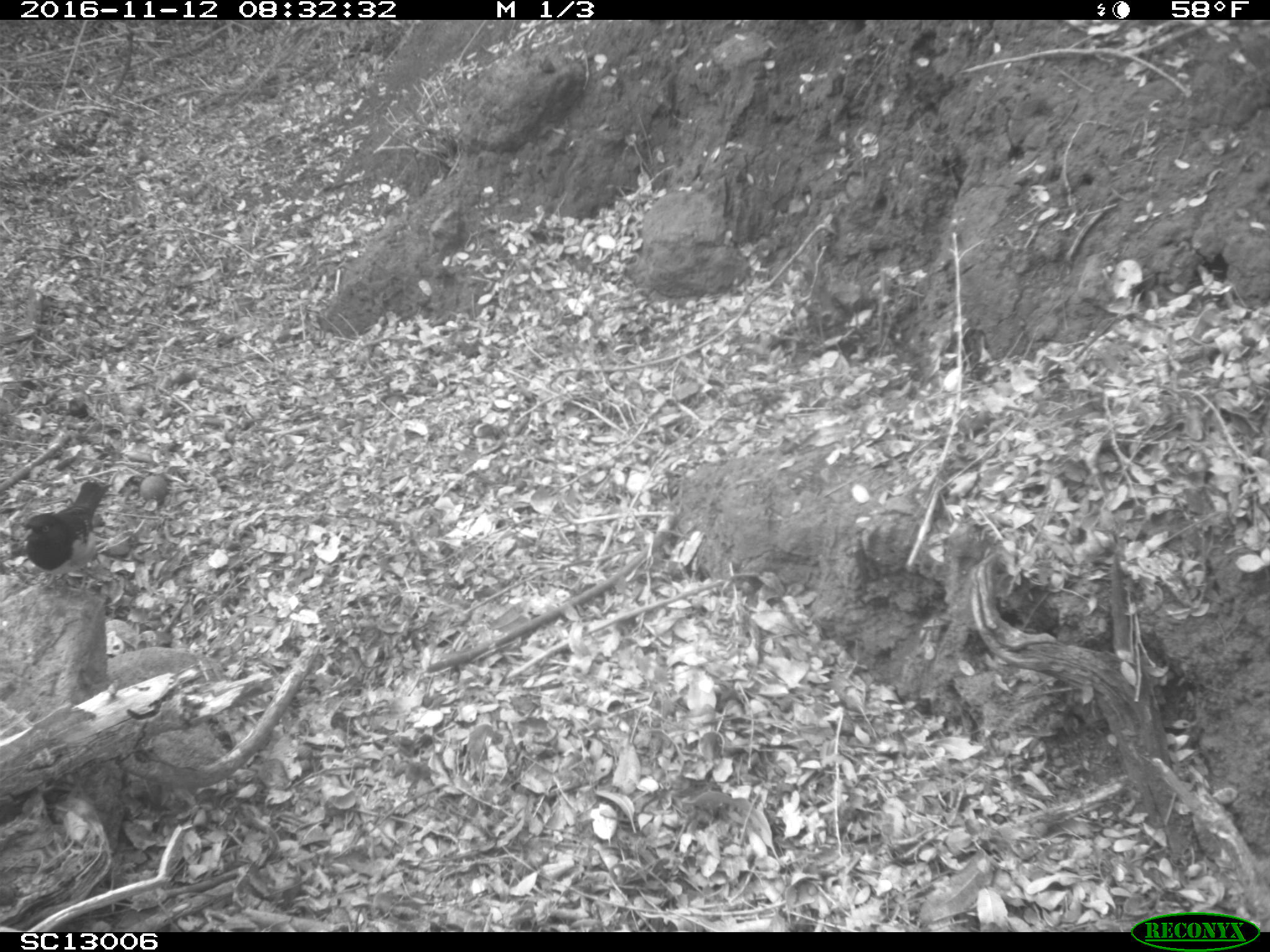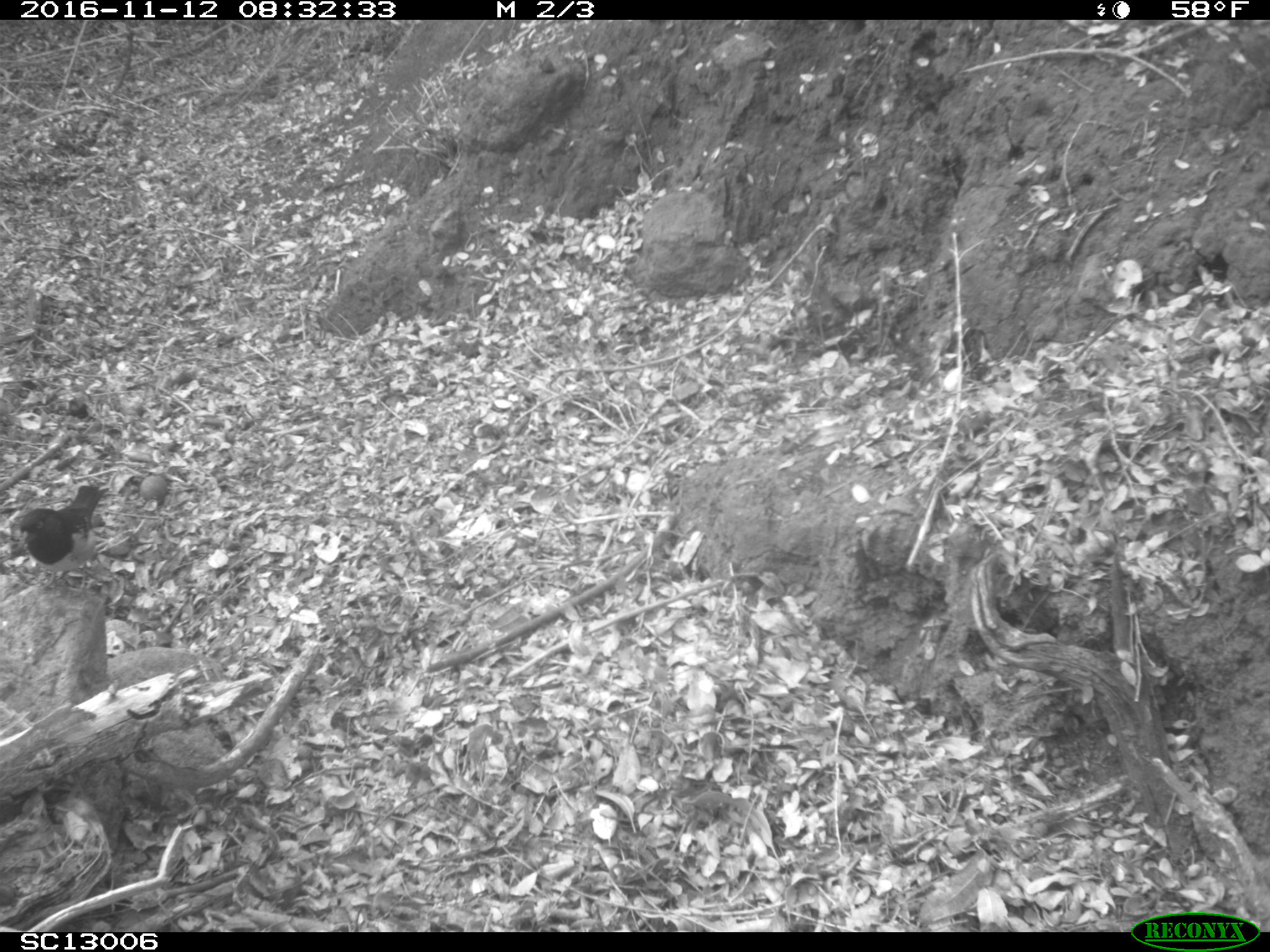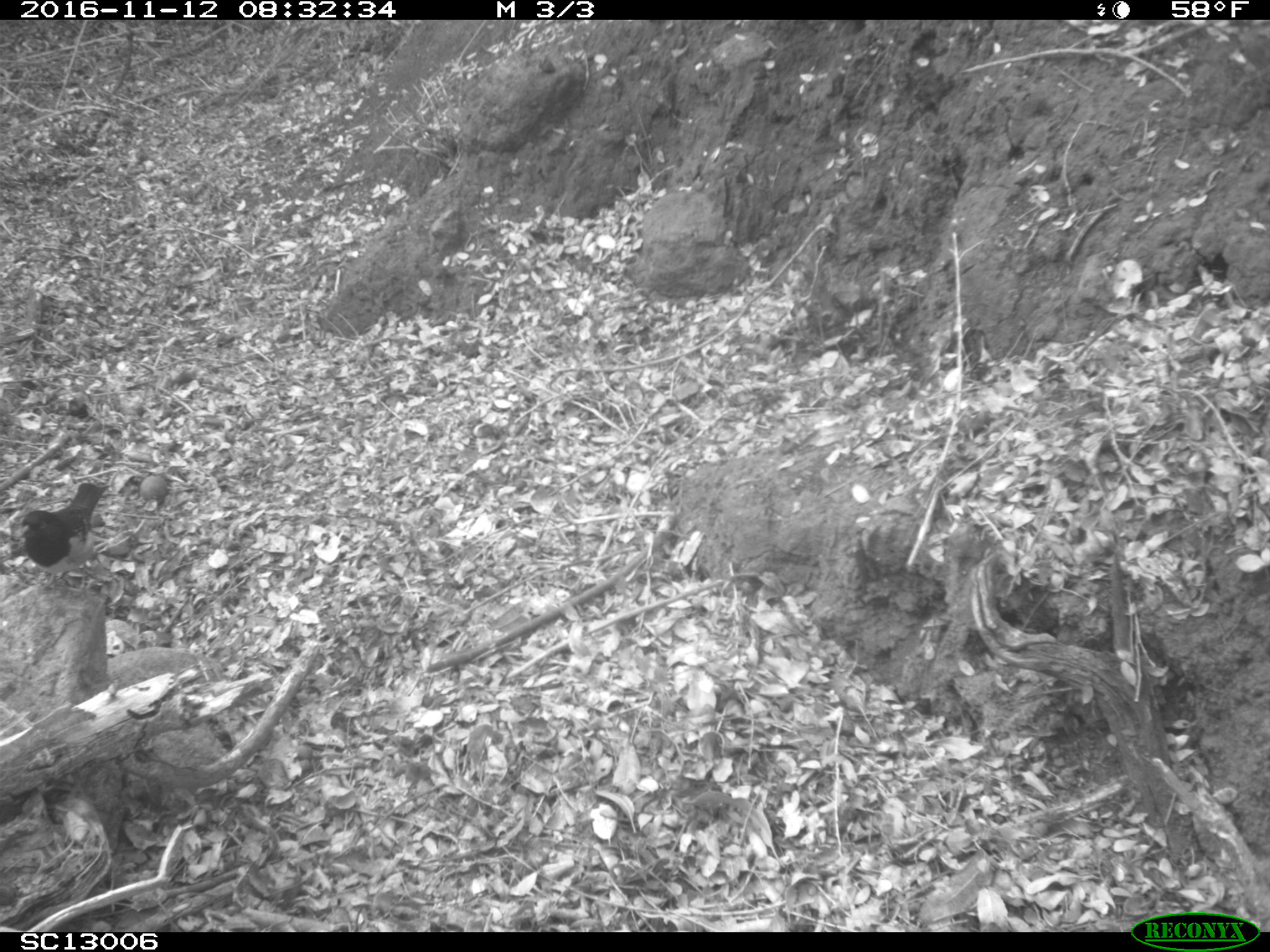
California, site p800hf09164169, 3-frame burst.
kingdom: Animalia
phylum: Chordata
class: Aves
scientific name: Aves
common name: bird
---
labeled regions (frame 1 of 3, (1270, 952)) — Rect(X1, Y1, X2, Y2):
bird: Rect(21, 479, 109, 595)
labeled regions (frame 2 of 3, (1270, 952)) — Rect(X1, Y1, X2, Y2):
bird: Rect(18, 485, 104, 602)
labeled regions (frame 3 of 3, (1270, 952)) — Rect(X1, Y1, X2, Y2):
bird: Rect(20, 483, 110, 598)